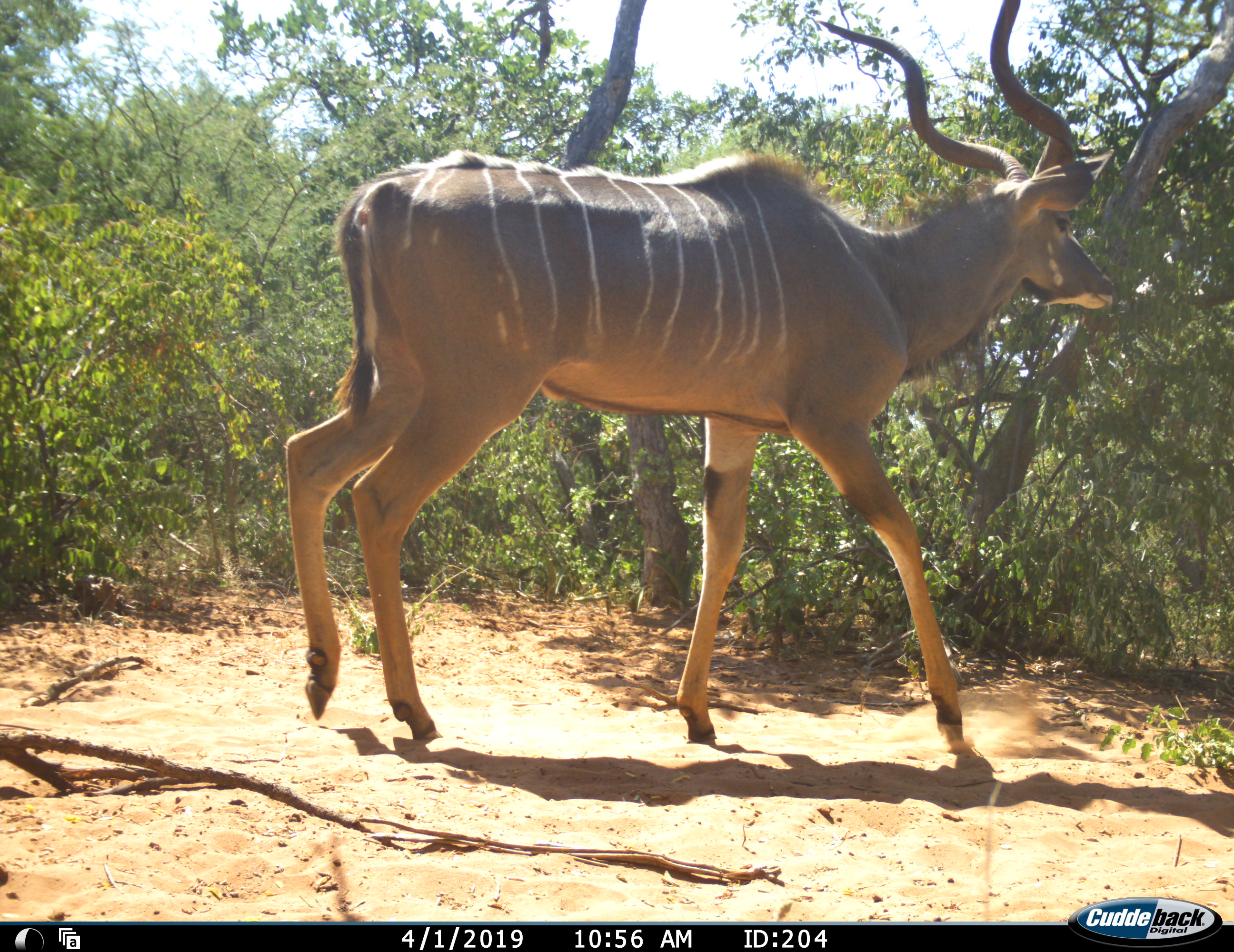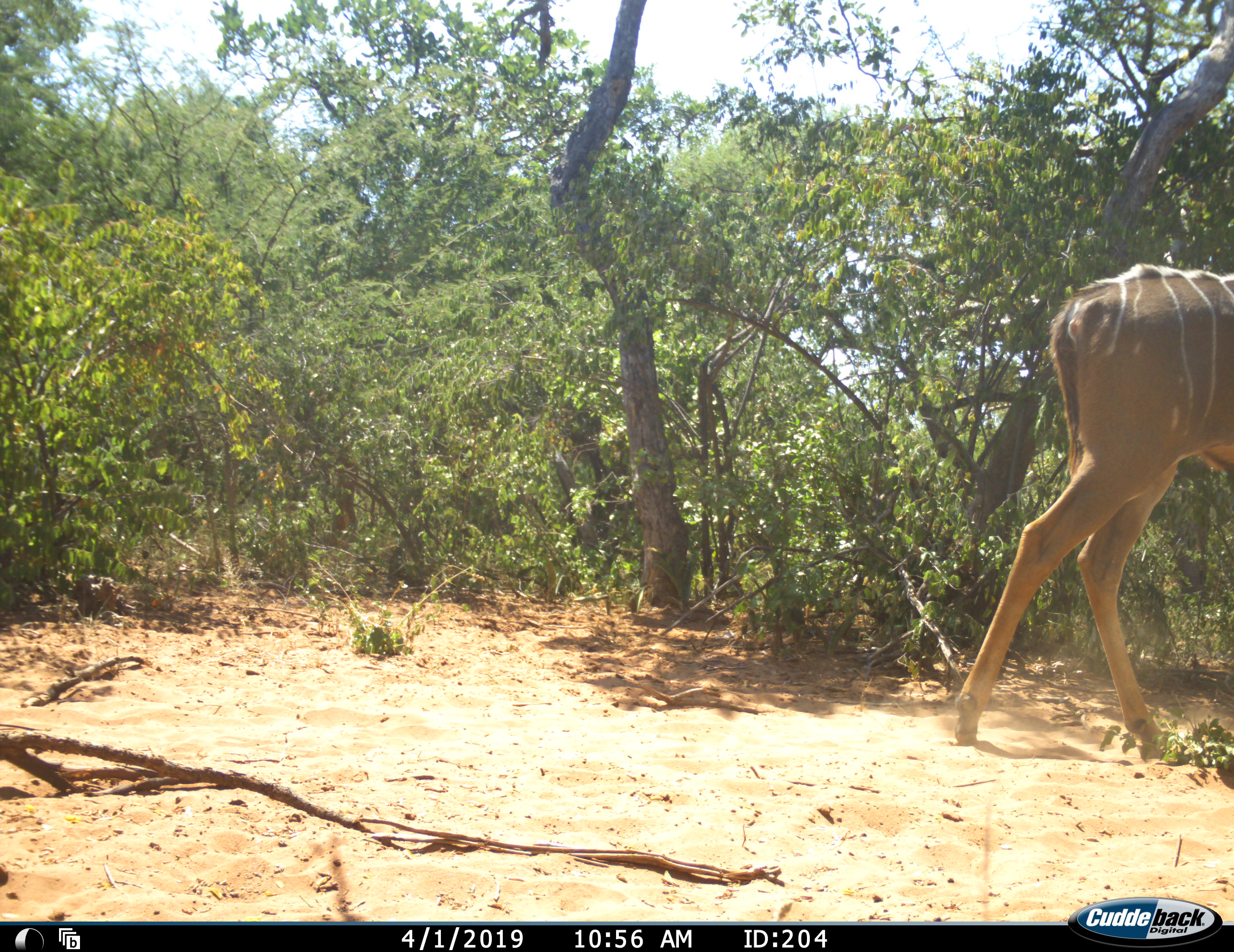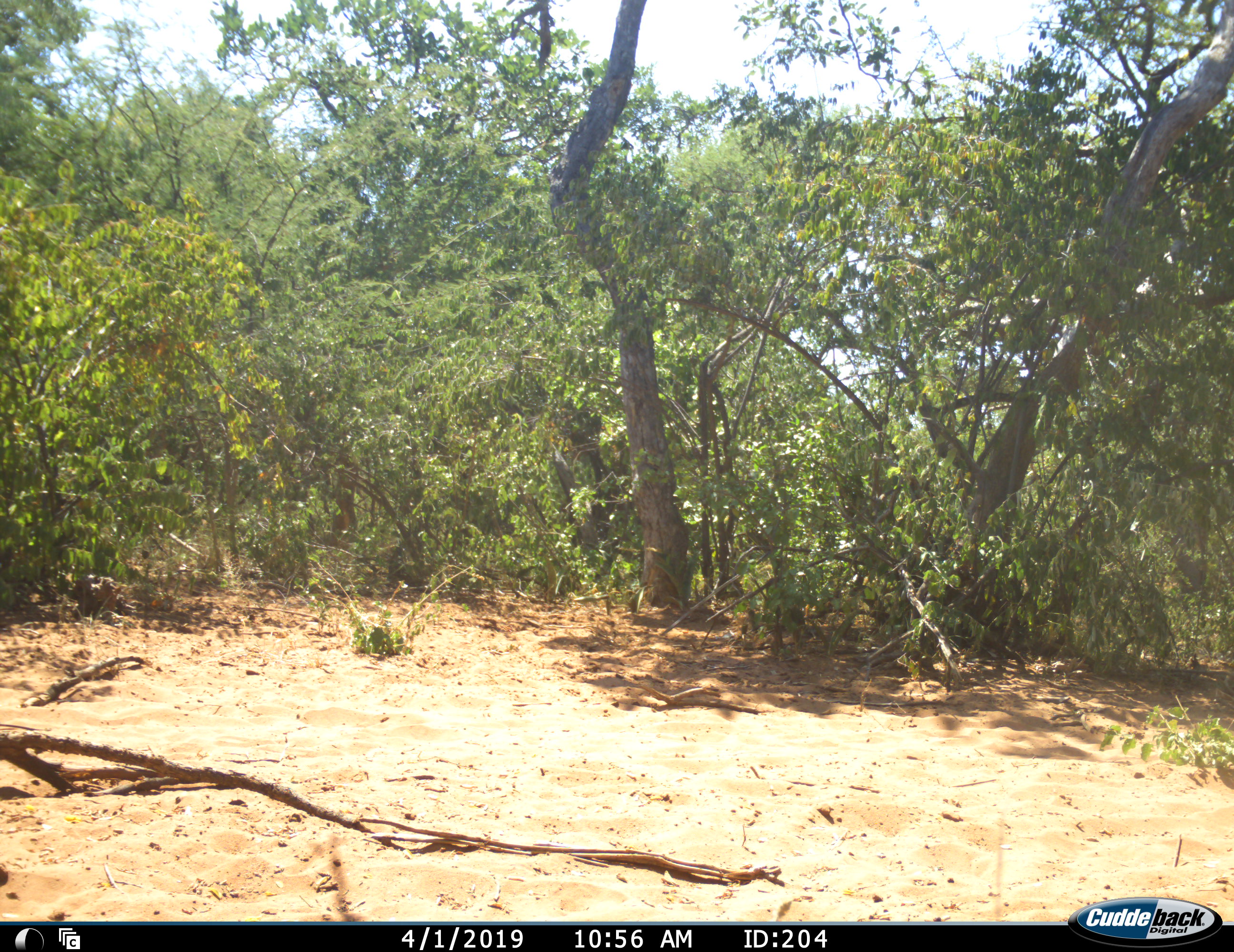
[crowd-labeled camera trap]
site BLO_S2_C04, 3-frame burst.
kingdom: Animalia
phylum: Chordata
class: Mammalia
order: Artiodactyla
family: Bovidae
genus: Tragelaphus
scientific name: Tragelaphus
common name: kudu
Kudu (Tragelaphus), count 1. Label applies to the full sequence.